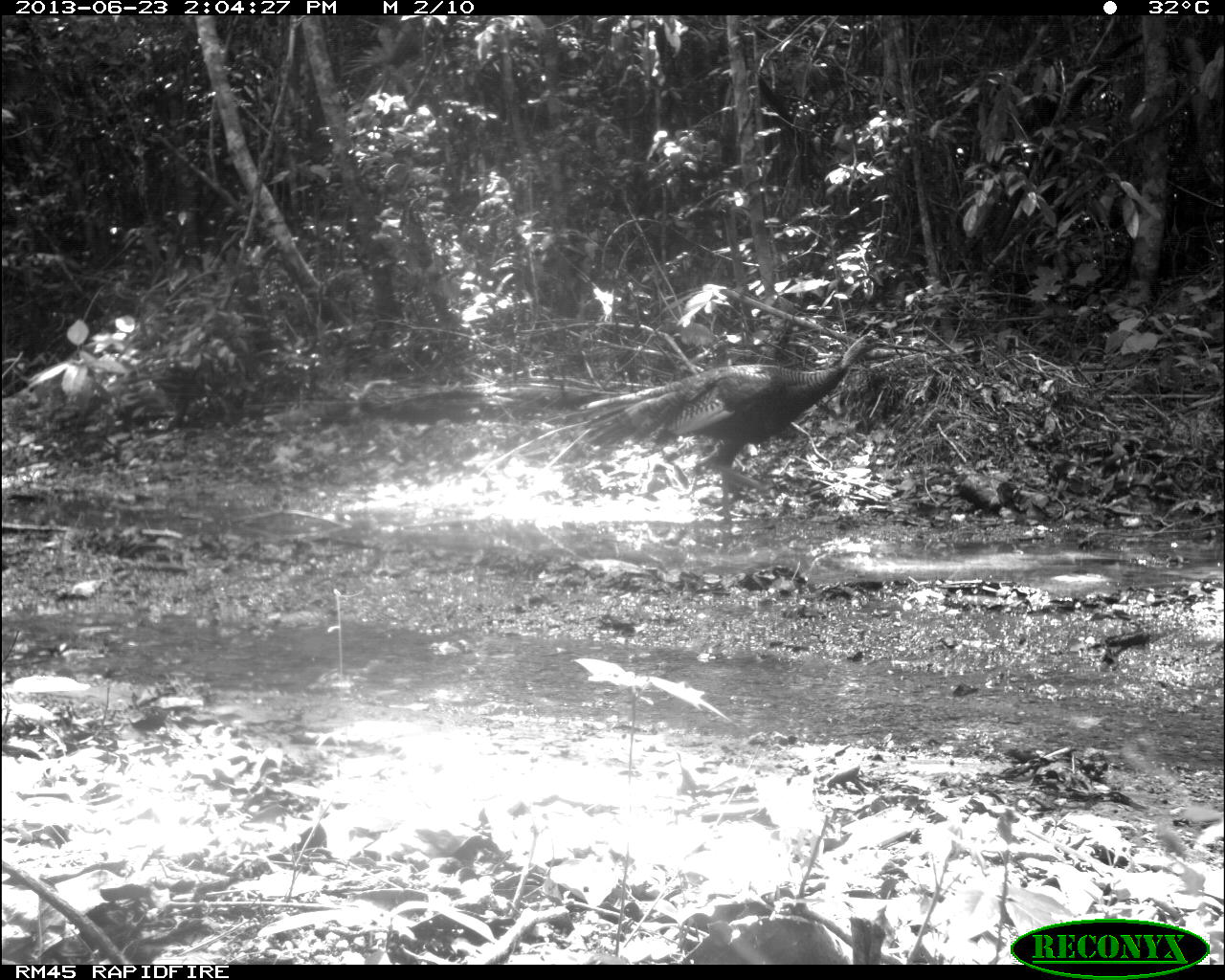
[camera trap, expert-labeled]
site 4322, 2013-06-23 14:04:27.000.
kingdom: Animalia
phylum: Chordata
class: Aves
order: Galliformes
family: Phasianidae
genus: Meleagris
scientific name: Meleagris ocellata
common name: ocellated turkey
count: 2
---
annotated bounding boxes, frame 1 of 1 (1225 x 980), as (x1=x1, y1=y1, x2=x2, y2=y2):
meleagris ocellata: (x1=571, y1=328, x2=891, y2=534)